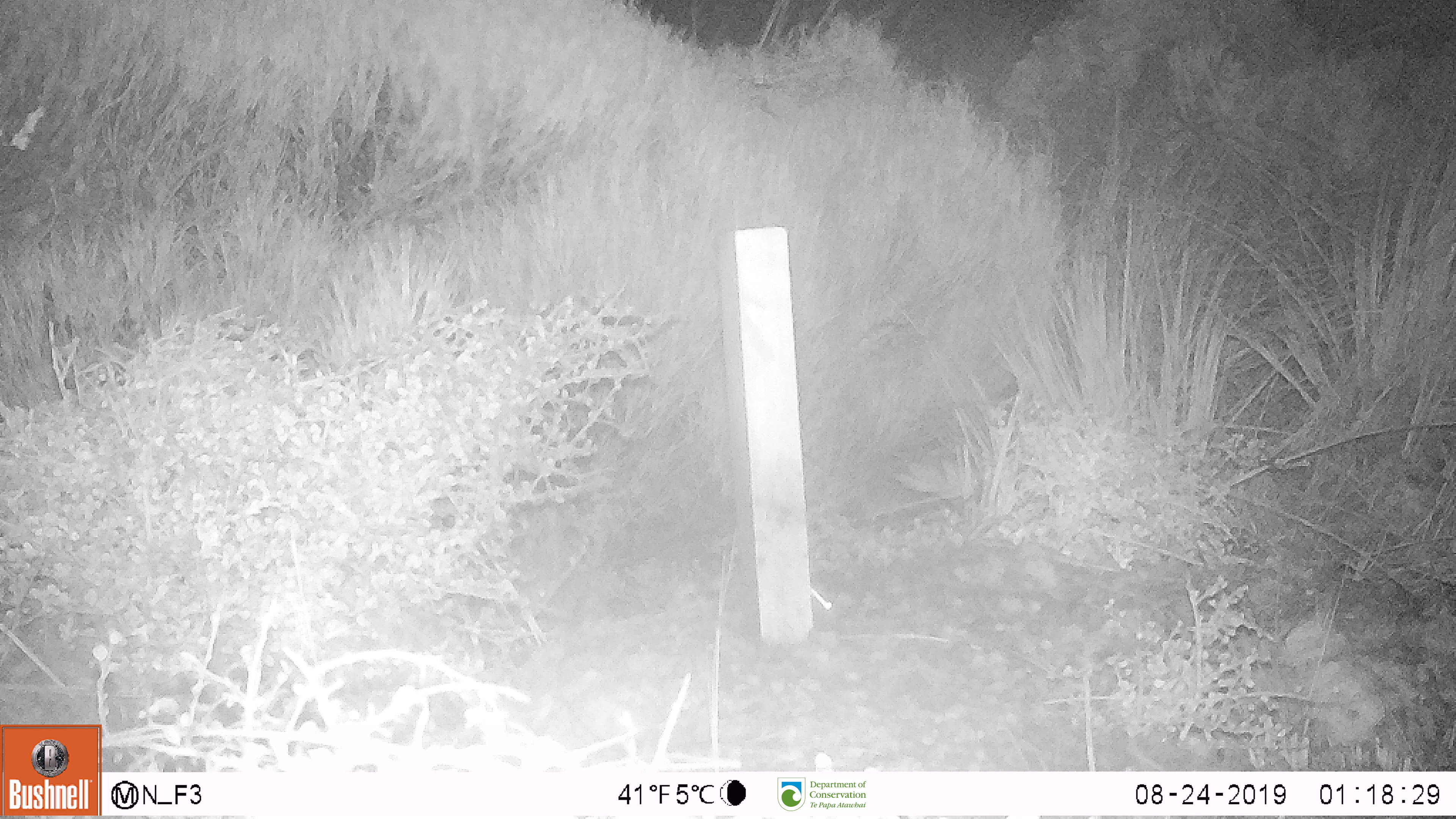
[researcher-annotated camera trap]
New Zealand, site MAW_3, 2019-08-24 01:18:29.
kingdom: Animalia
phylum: Chordata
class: Mammalia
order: Rodentia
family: Muridae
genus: Mus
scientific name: Mus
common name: mouse